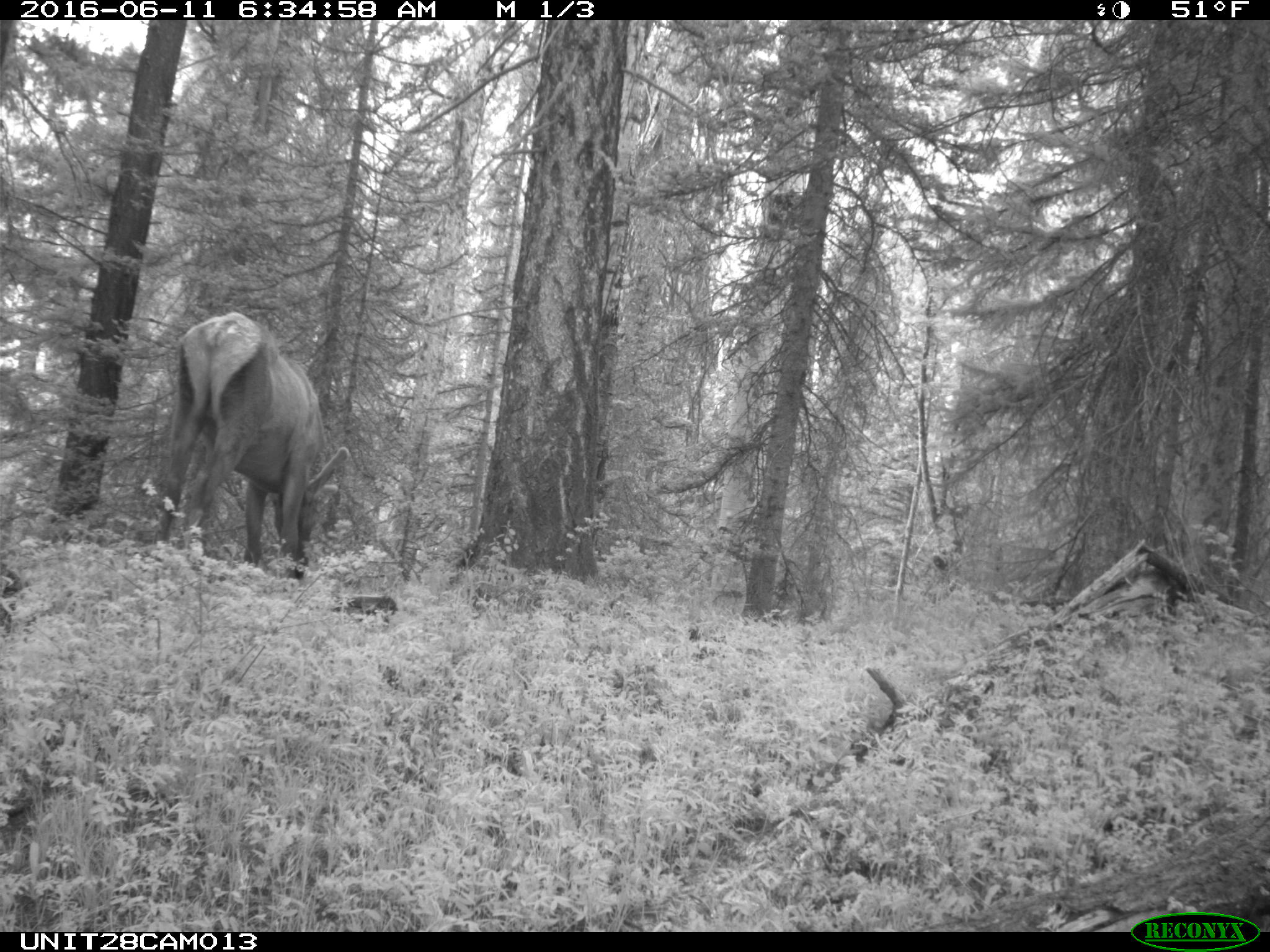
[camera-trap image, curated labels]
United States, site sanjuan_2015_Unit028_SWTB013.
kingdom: Animalia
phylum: Chordata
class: Mammalia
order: Artiodactyla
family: Cervidae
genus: Cervus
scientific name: Cervus elaphus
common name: red deer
Cervus elaphus (red deer).